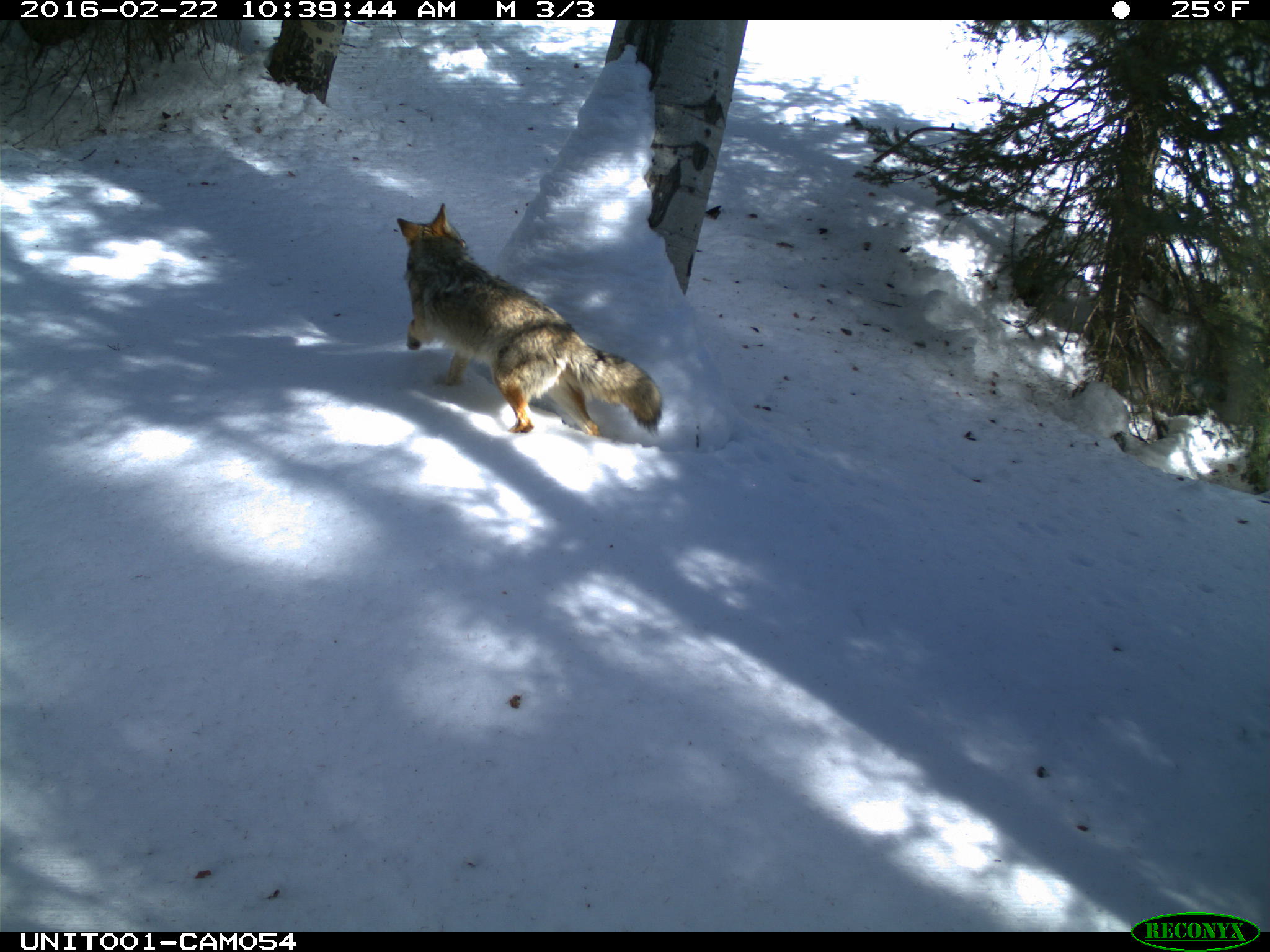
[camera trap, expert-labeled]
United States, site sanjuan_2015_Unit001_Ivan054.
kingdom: Animalia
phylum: Chordata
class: Mammalia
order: Carnivora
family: Canidae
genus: Canis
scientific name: Canis latrans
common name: coyote